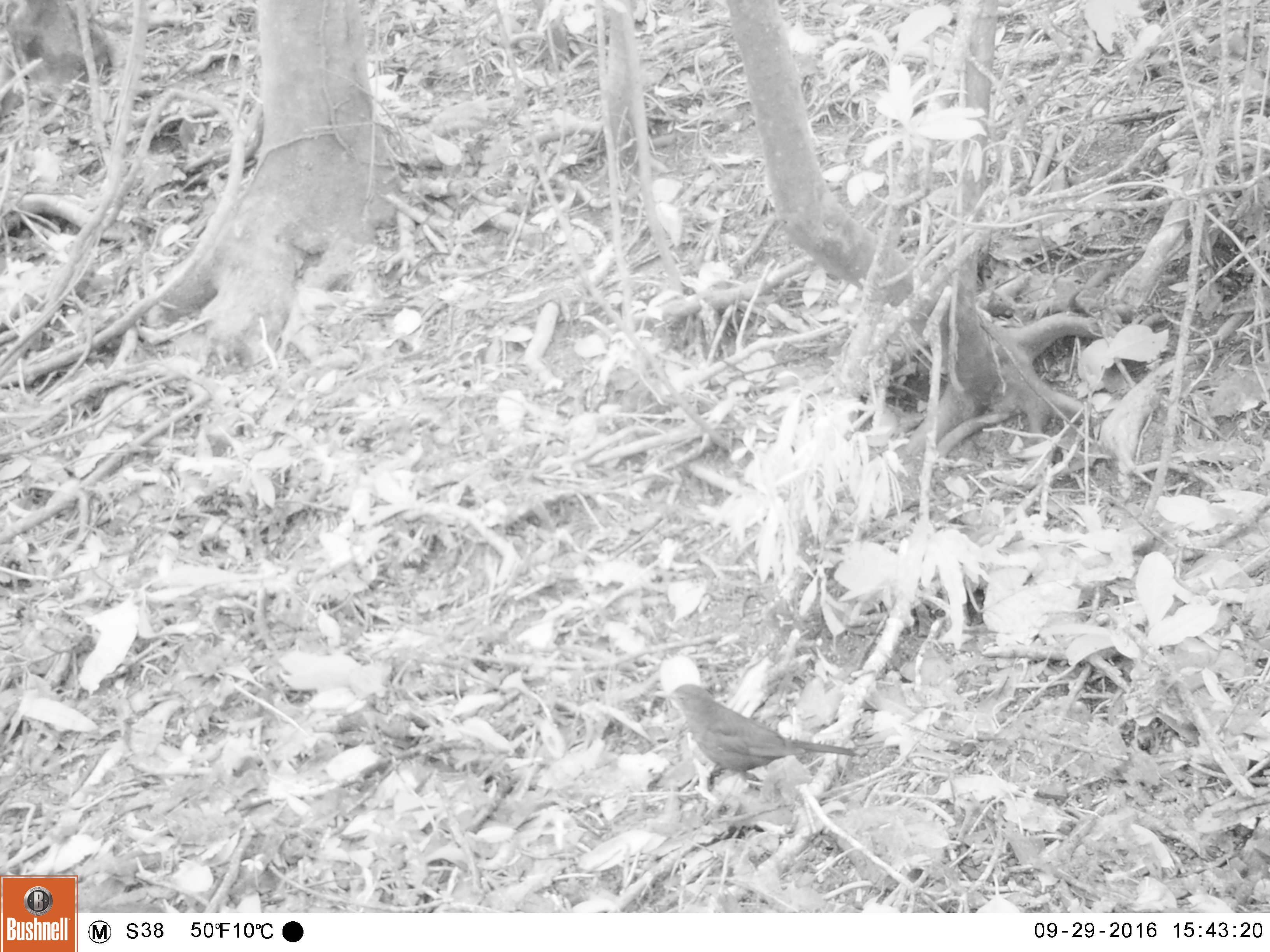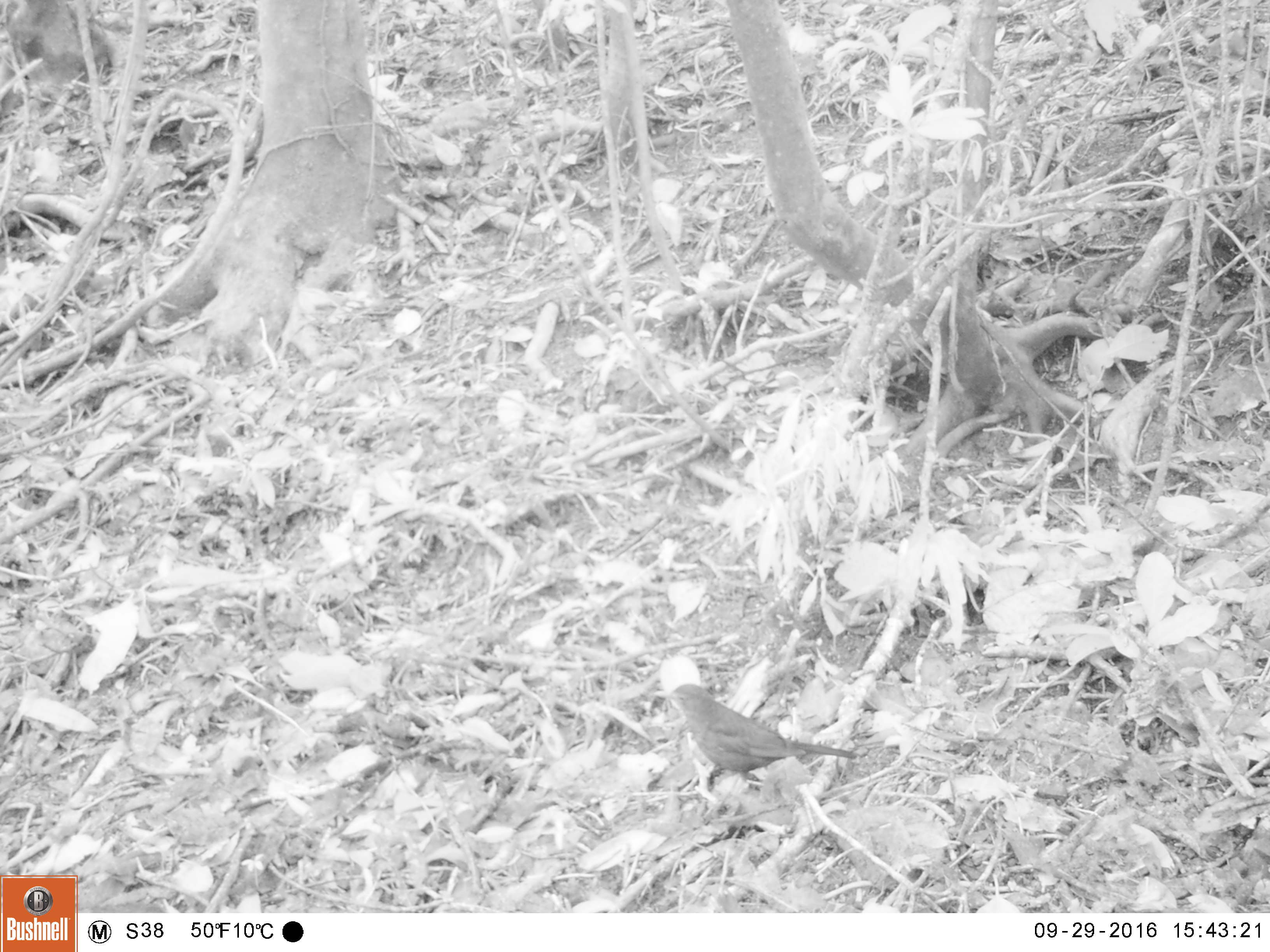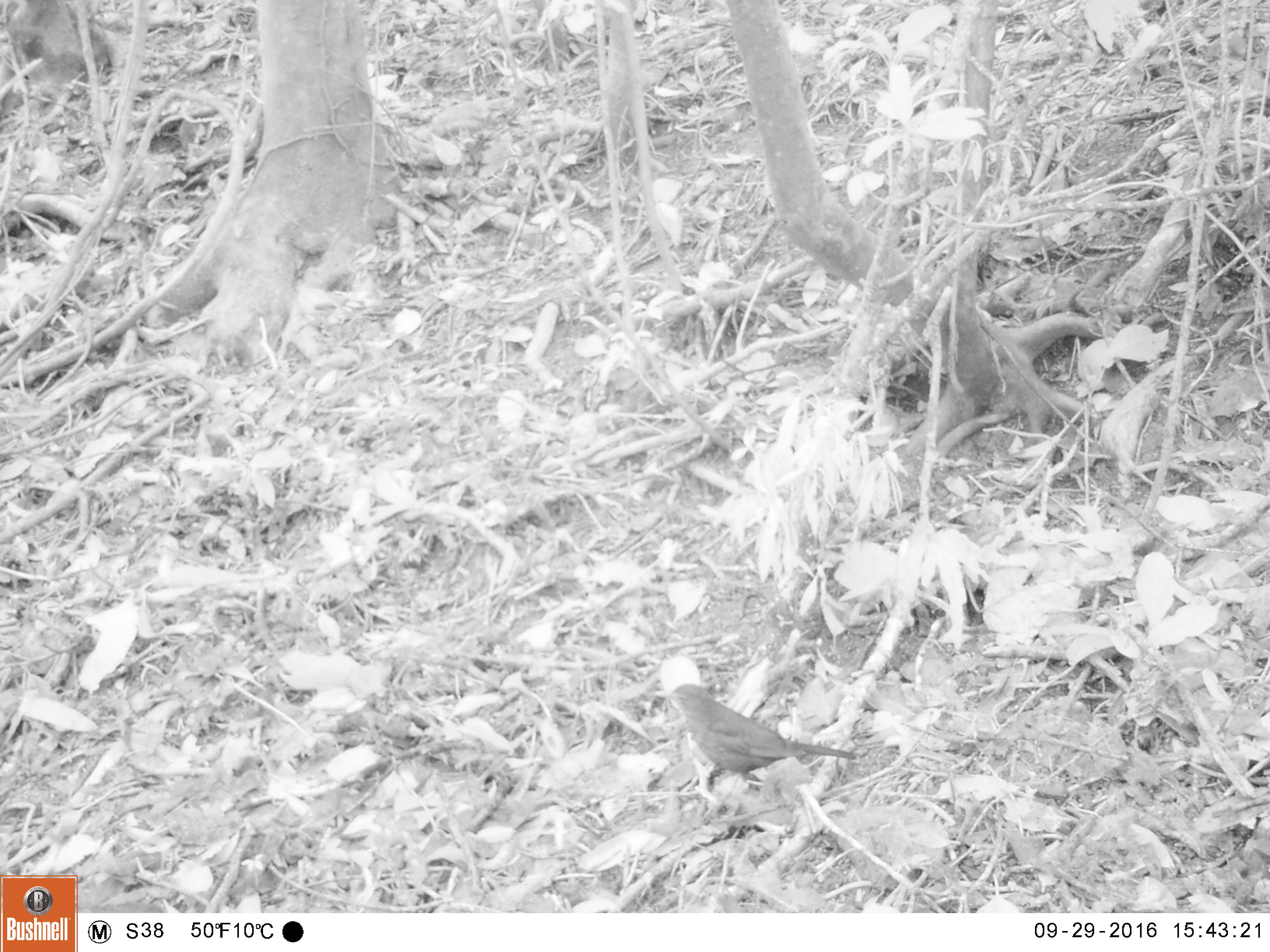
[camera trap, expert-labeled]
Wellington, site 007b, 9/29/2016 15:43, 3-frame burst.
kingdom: Animalia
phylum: Chordata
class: Aves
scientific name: Aves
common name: bird